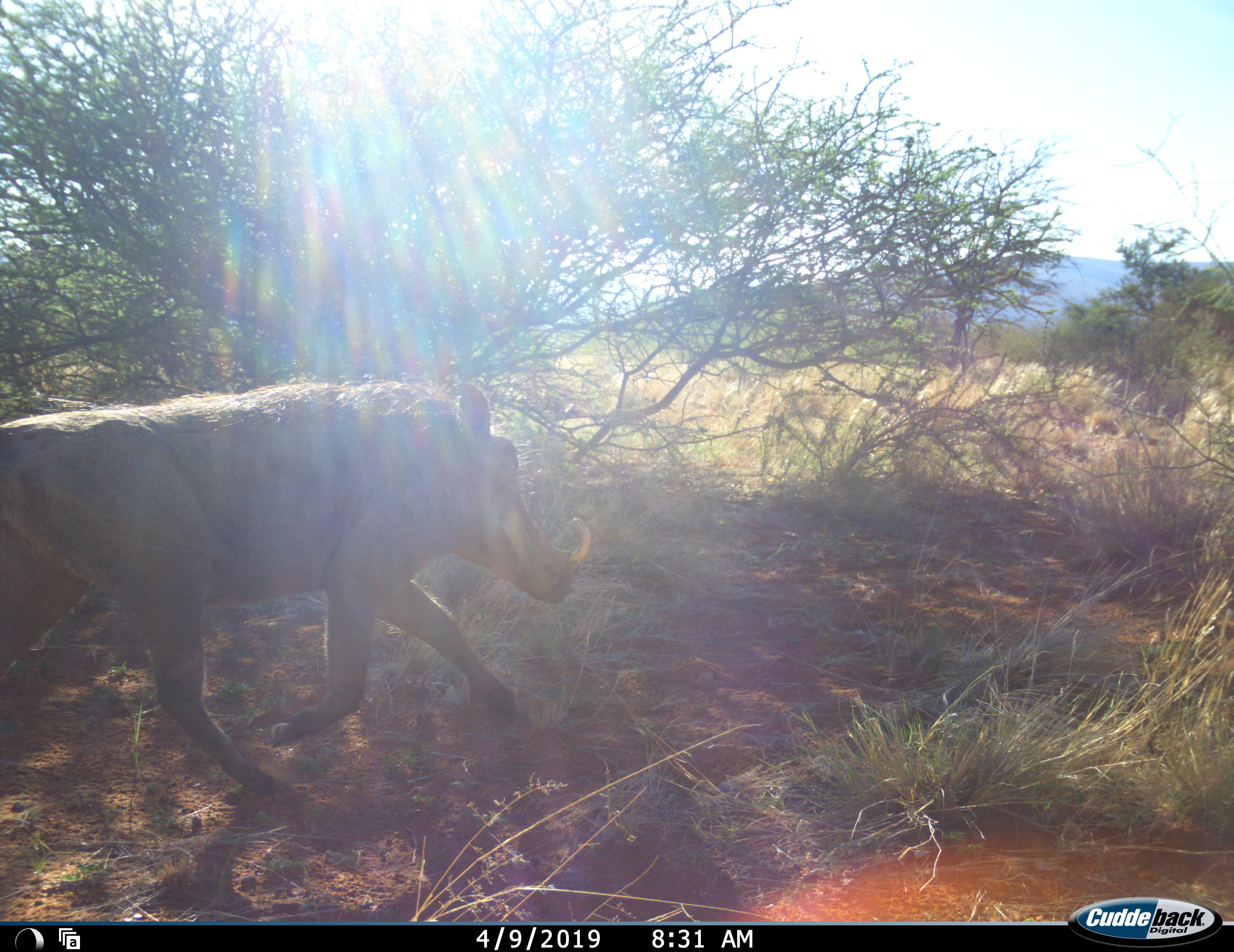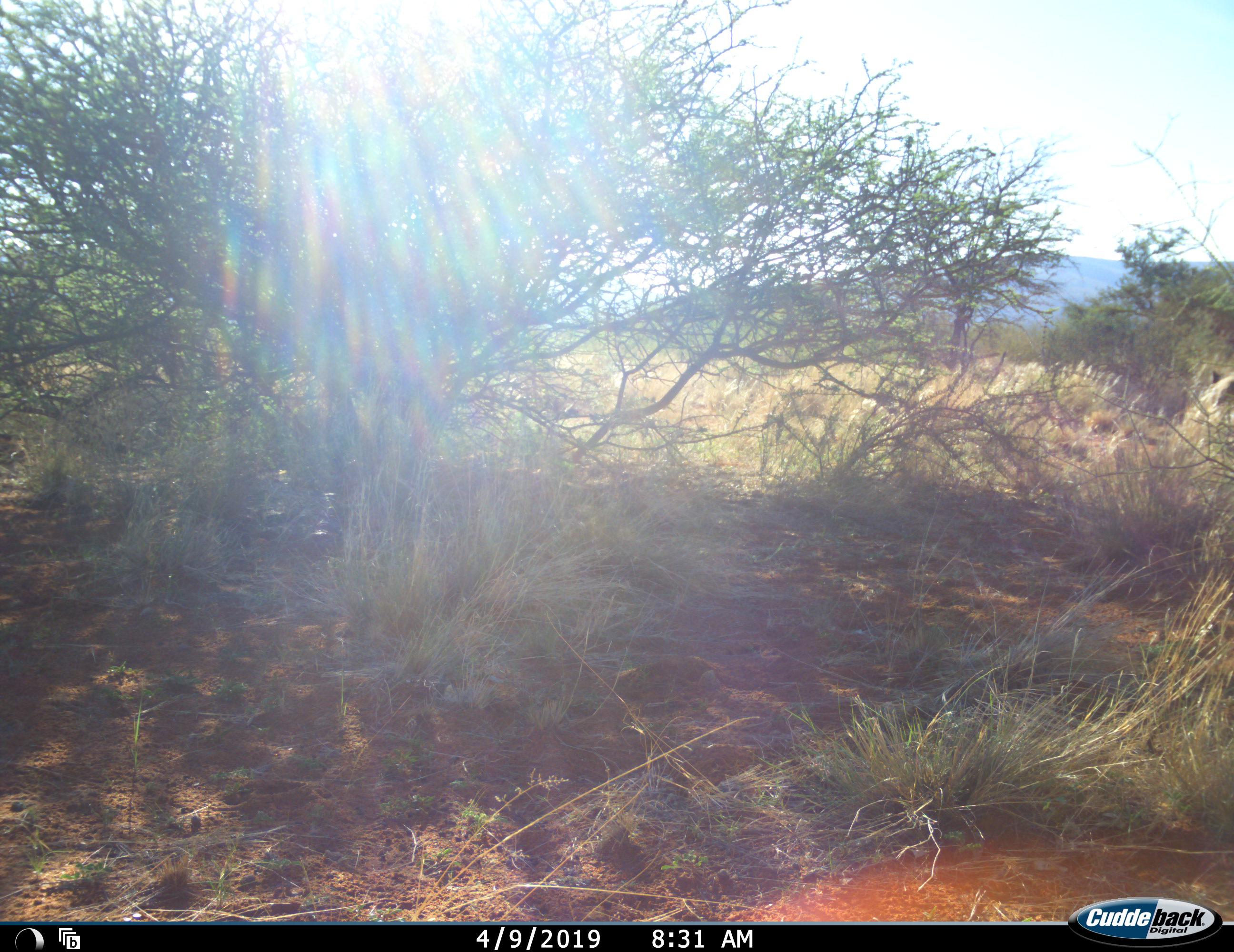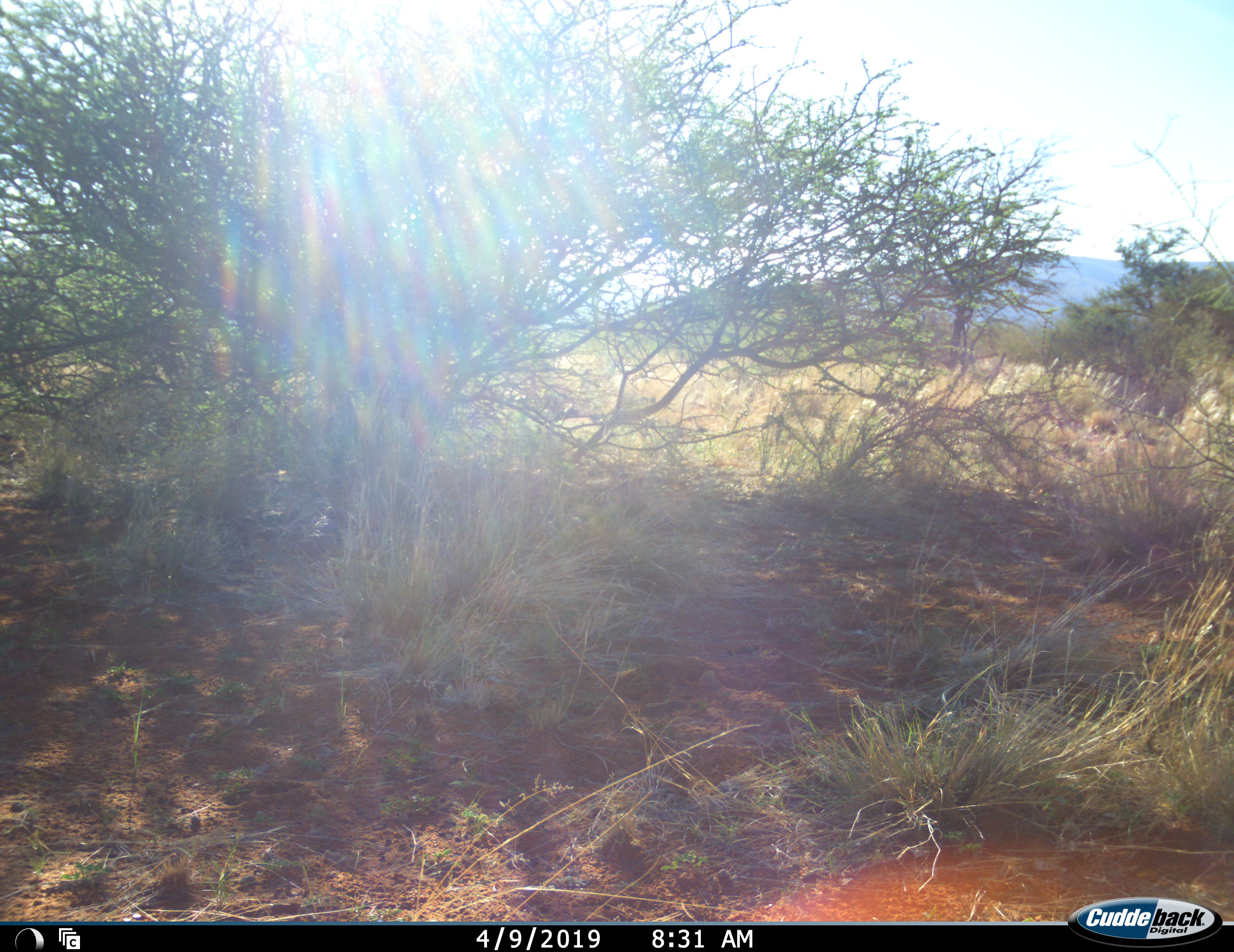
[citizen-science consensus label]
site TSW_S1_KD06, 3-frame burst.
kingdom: Animalia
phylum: Chordata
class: Mammalia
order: Artiodactyla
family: Suidae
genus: Phacochoerus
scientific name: Phacochoerus africanus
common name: warthog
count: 1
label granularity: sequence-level